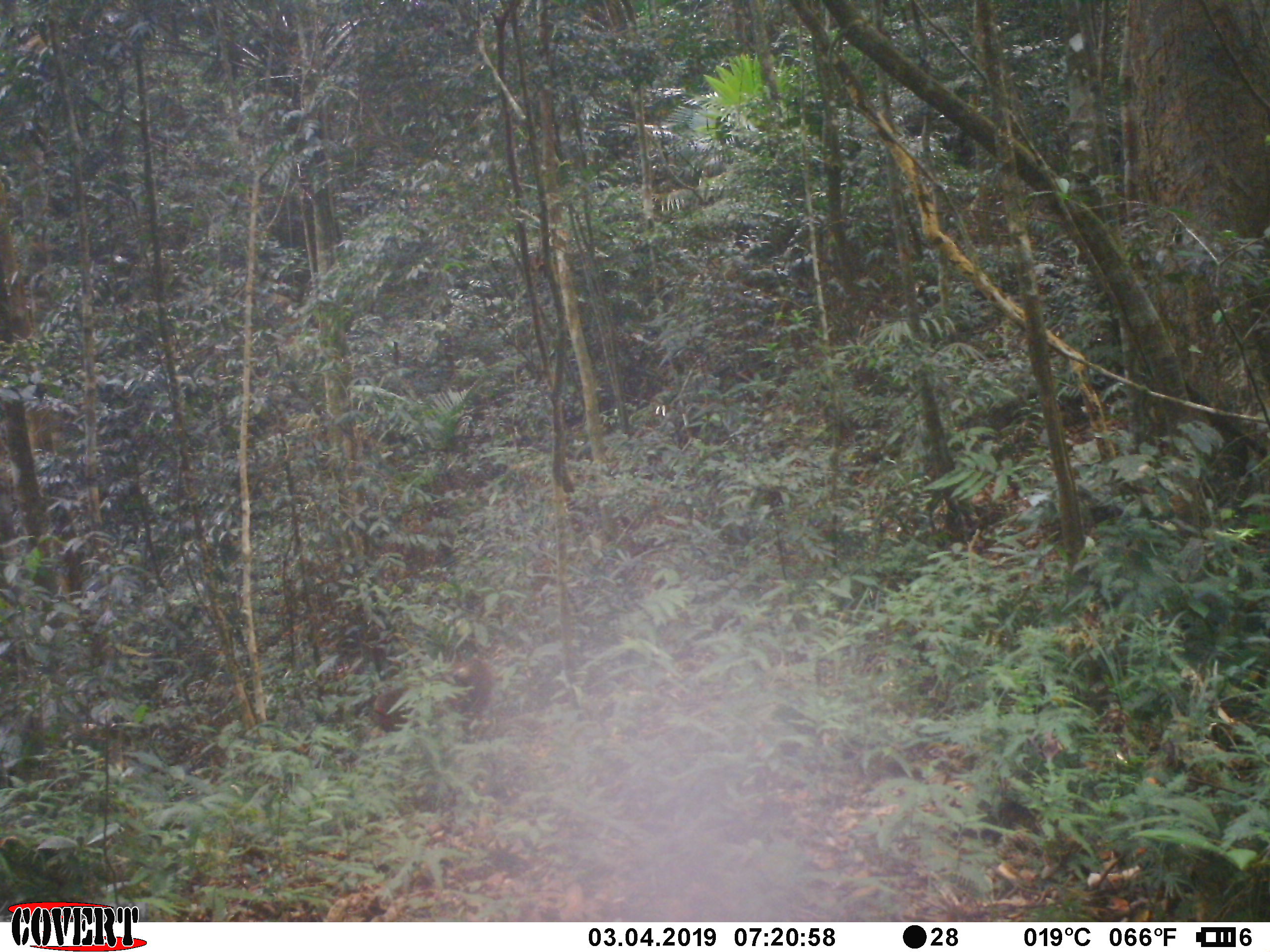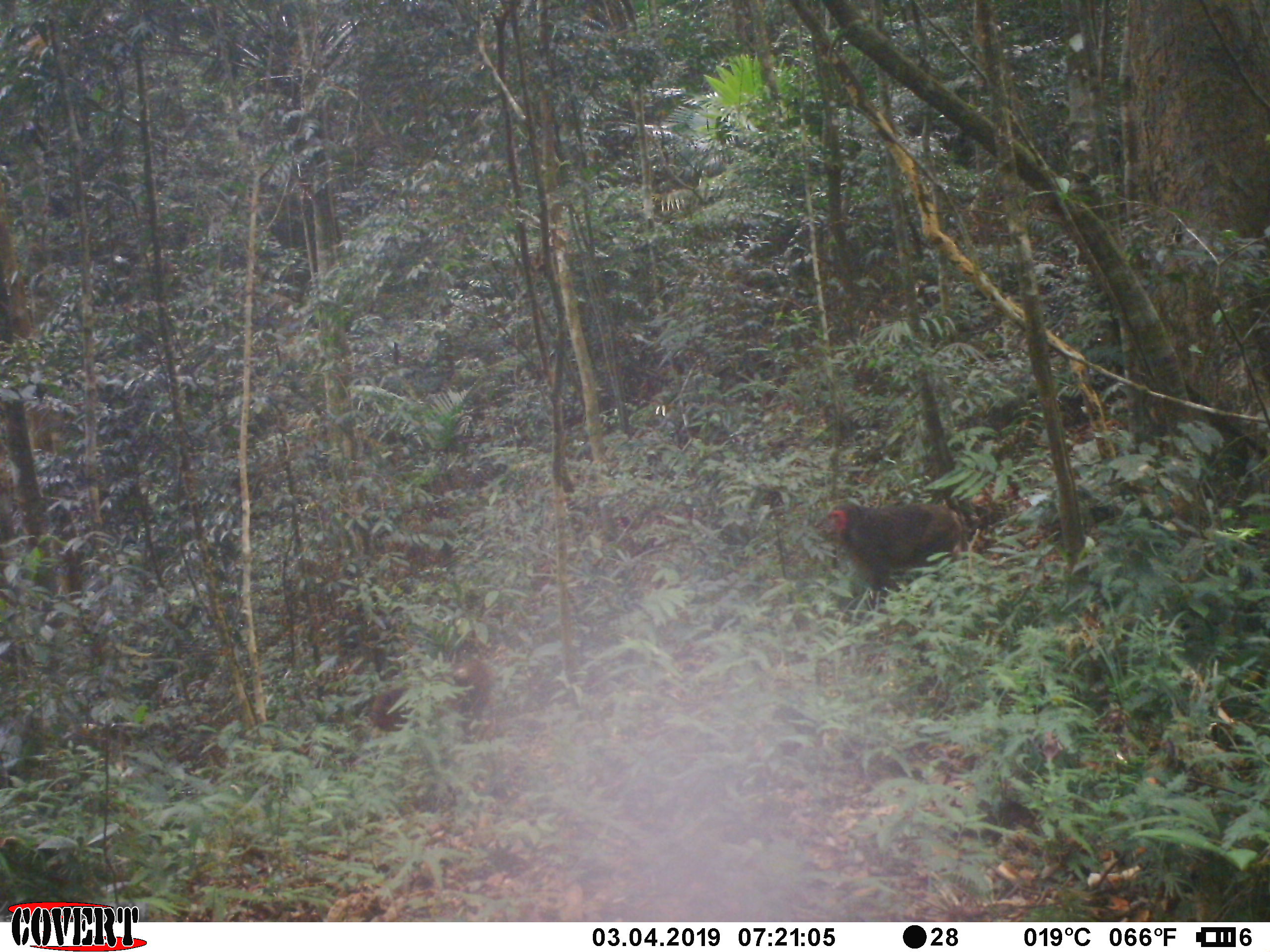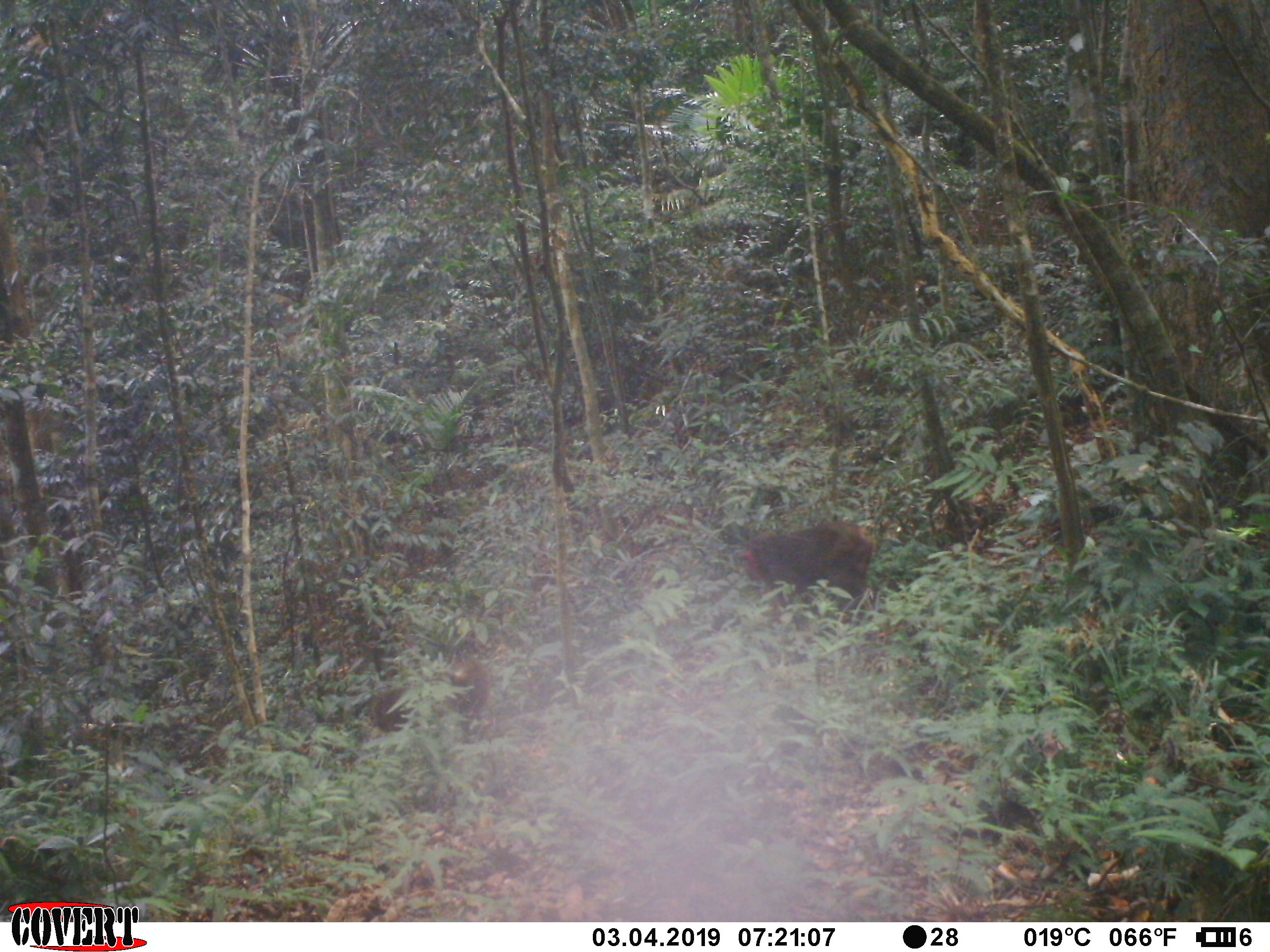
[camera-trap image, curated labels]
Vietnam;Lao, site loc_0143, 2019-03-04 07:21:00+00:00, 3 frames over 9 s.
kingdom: Animalia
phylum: Chordata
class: Mammalia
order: Primates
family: Cercopithecidae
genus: Macaca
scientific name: Macaca arctoides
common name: stump-tailed macaque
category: stump tailed macaque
Stump tailed macaque (stump-tailed macaque) (Macaca arctoides). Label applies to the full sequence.